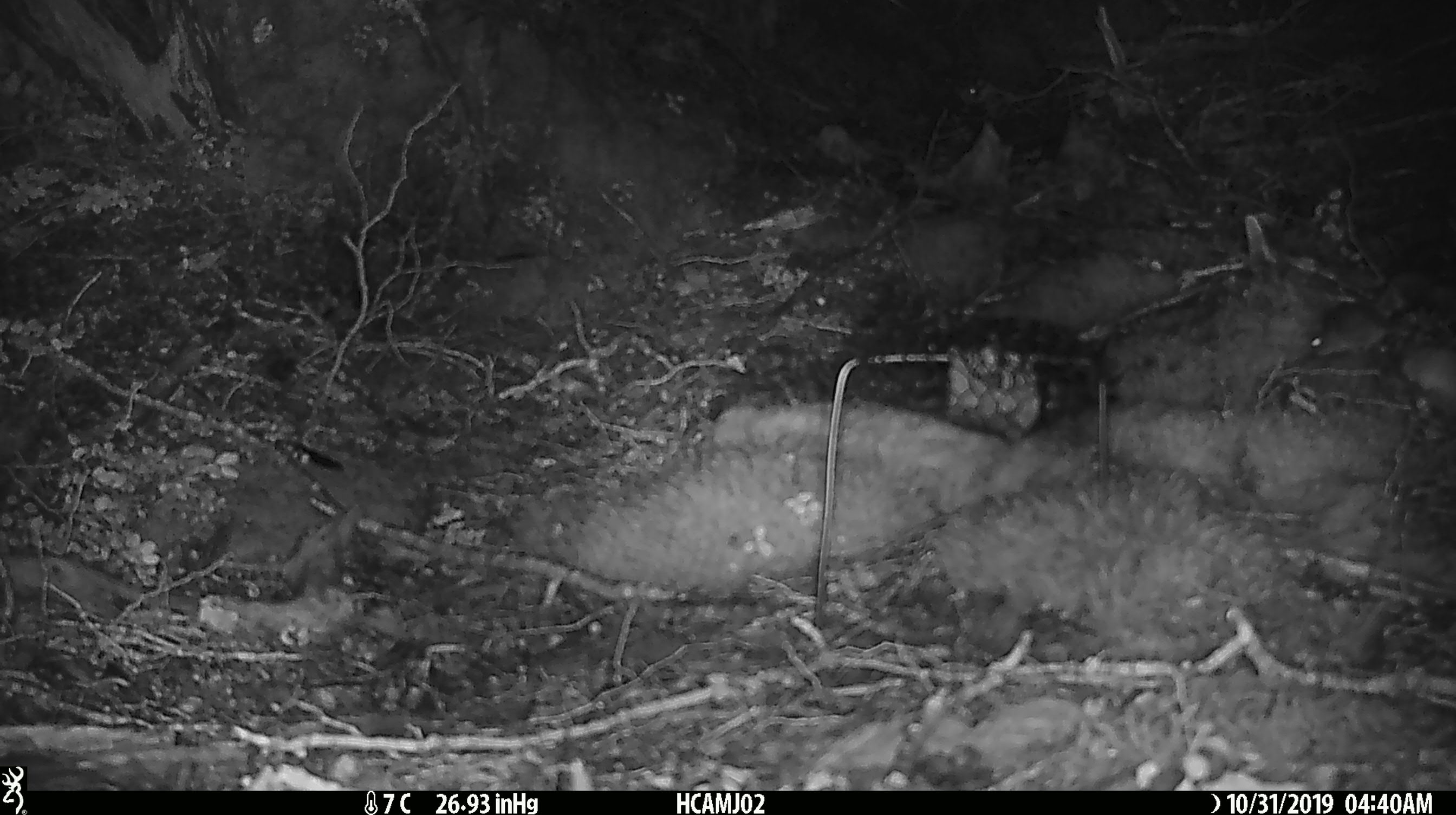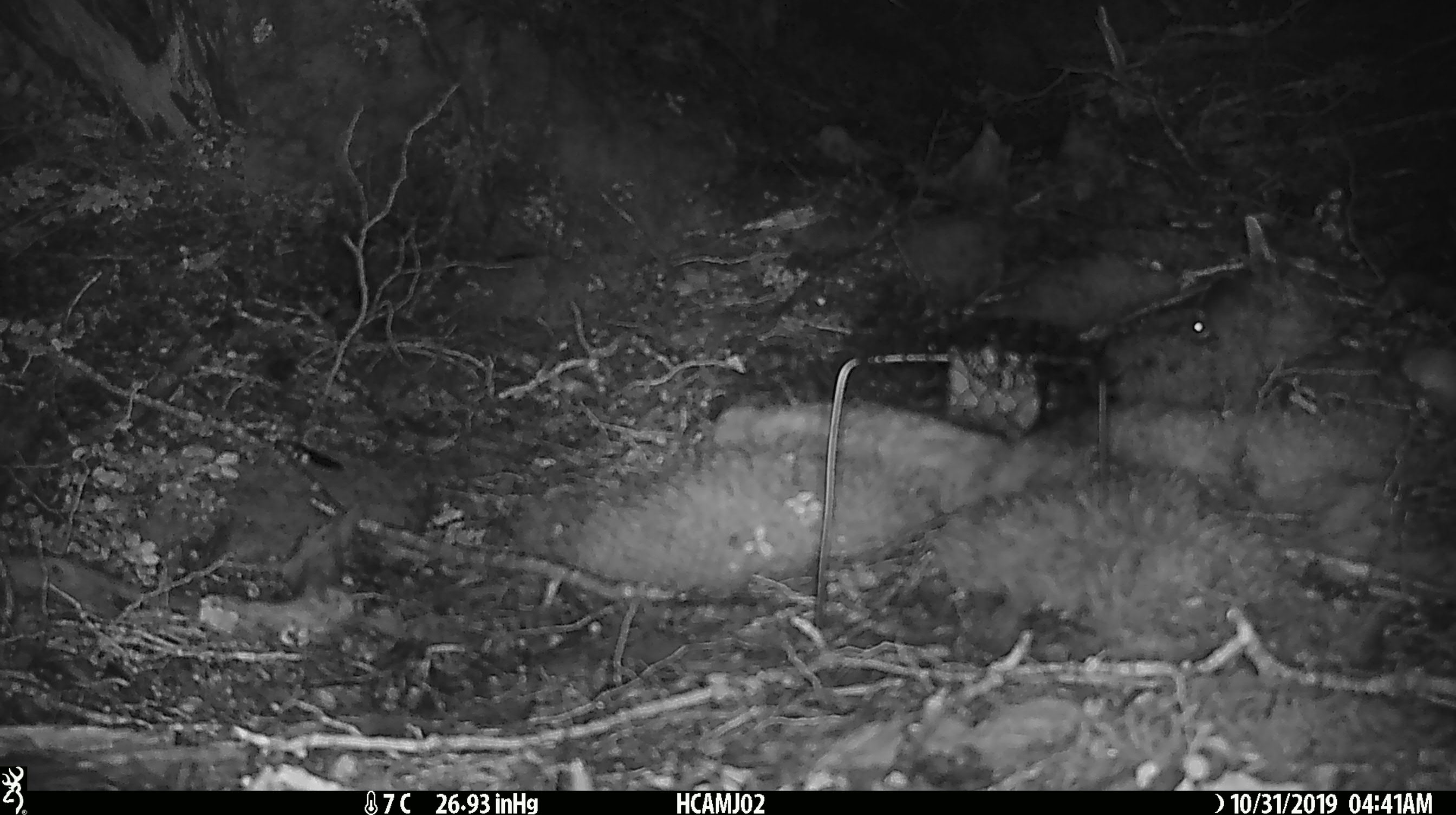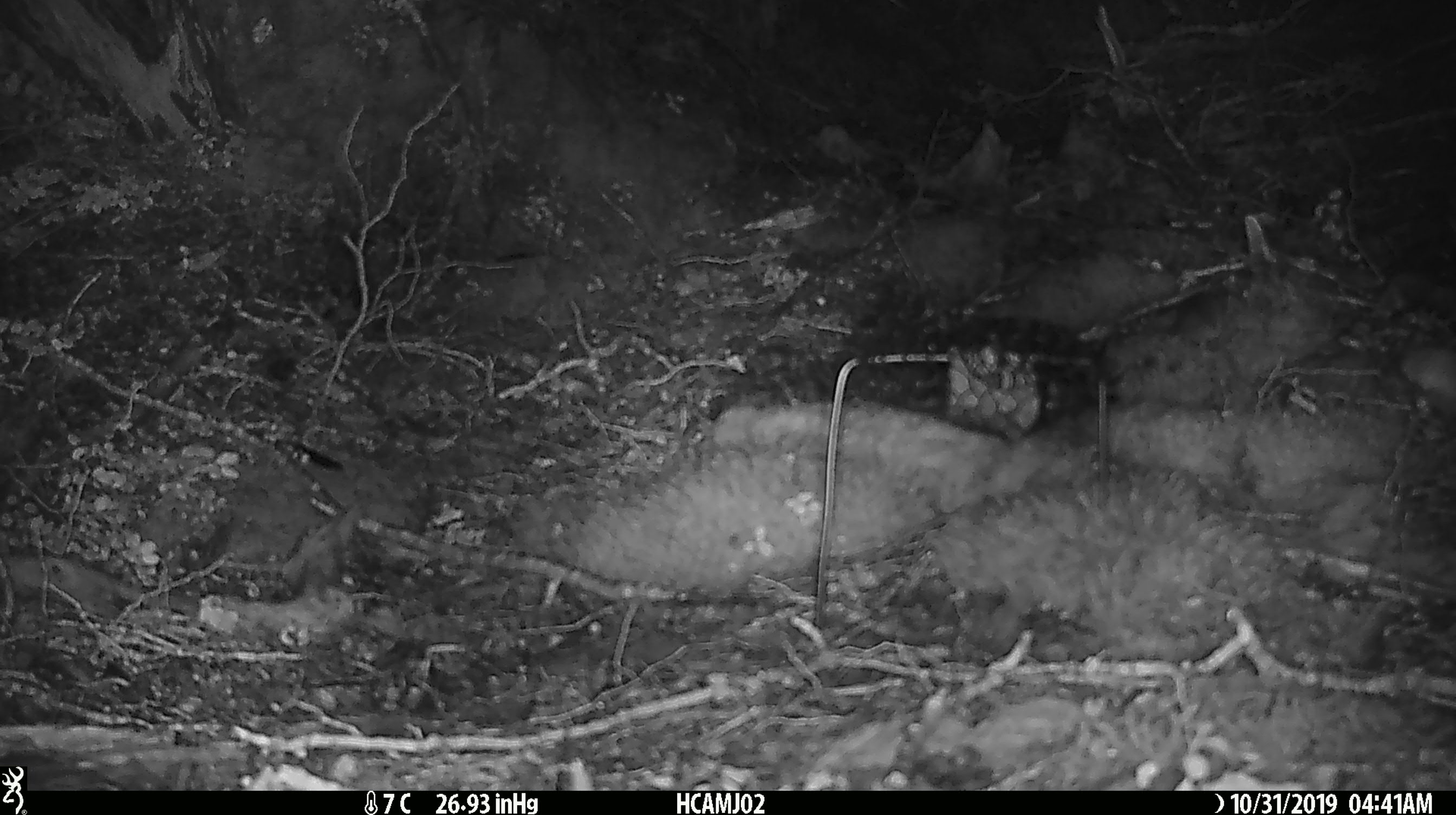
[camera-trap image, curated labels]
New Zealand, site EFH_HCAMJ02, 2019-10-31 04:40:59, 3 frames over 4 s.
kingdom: Animalia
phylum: Chordata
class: Mammalia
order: Rodentia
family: Muridae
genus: Mus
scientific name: Mus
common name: mouse